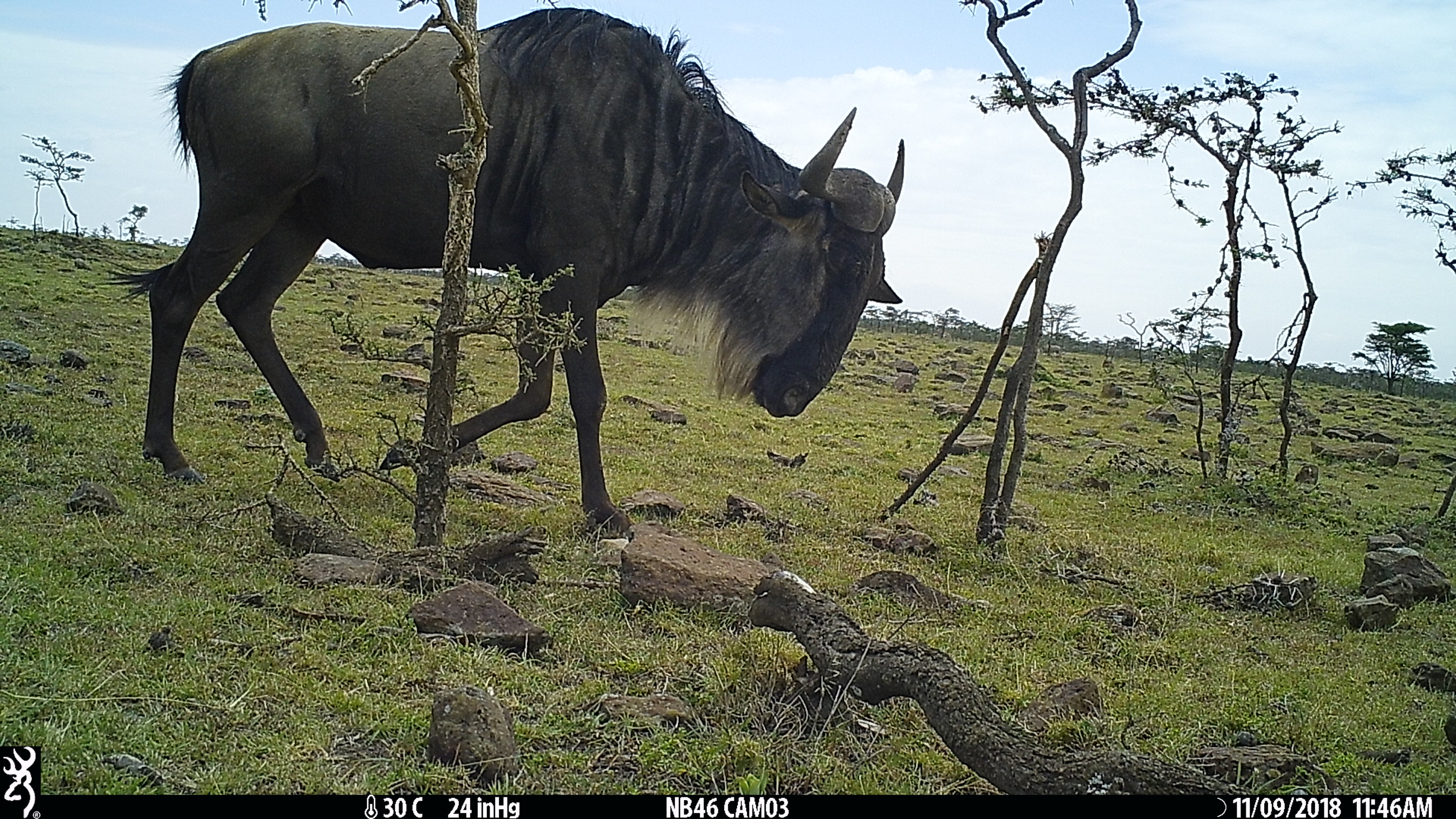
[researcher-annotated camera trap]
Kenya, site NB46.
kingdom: Animalia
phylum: Chordata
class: Mammalia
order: Artiodactyla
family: Bovidae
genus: Connochaetes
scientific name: Connochaetes taurinus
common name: blue wildebeest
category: wildebeest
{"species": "wildebeest (blue wildebeest) (Connochaetes taurinus)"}